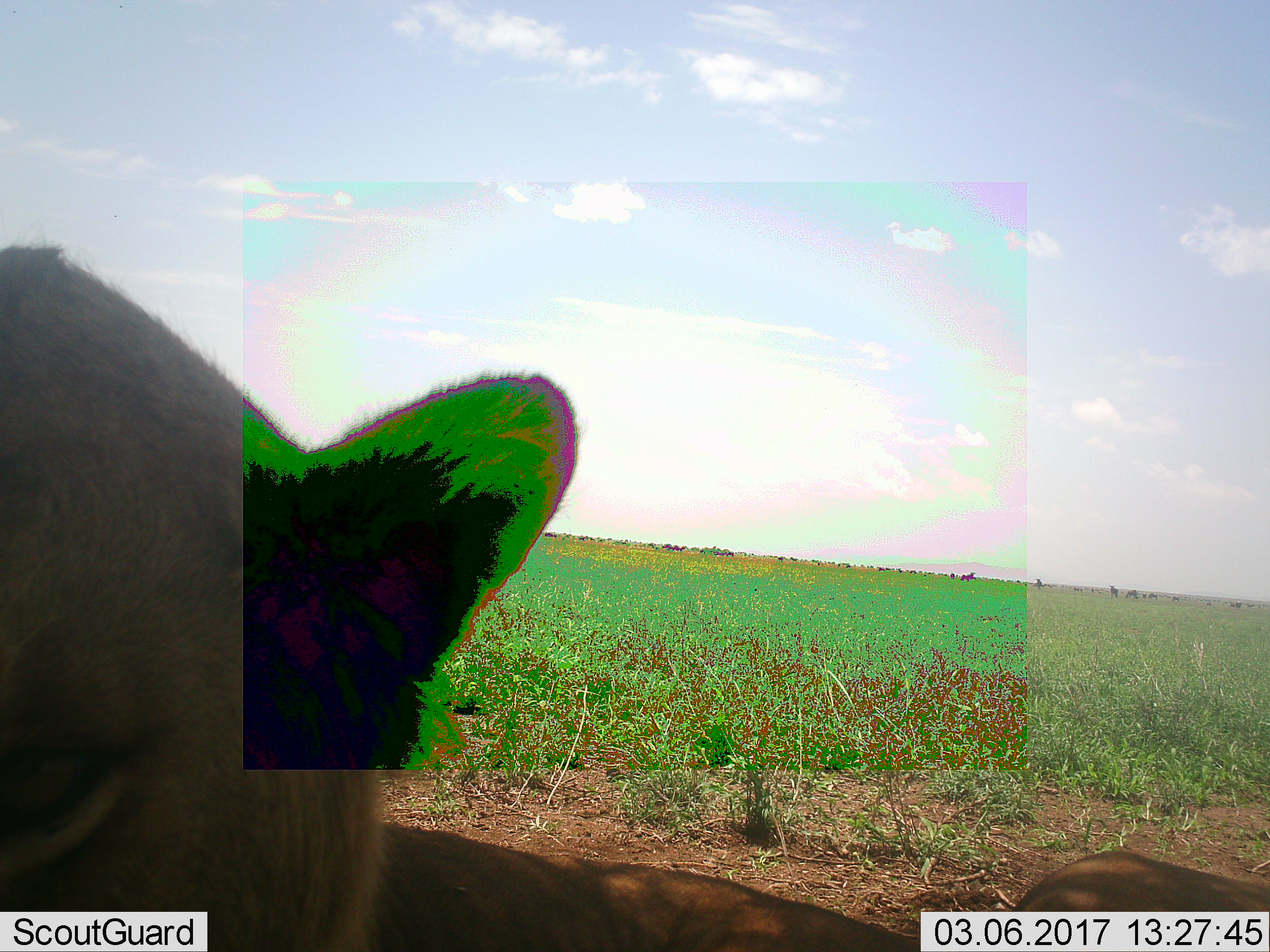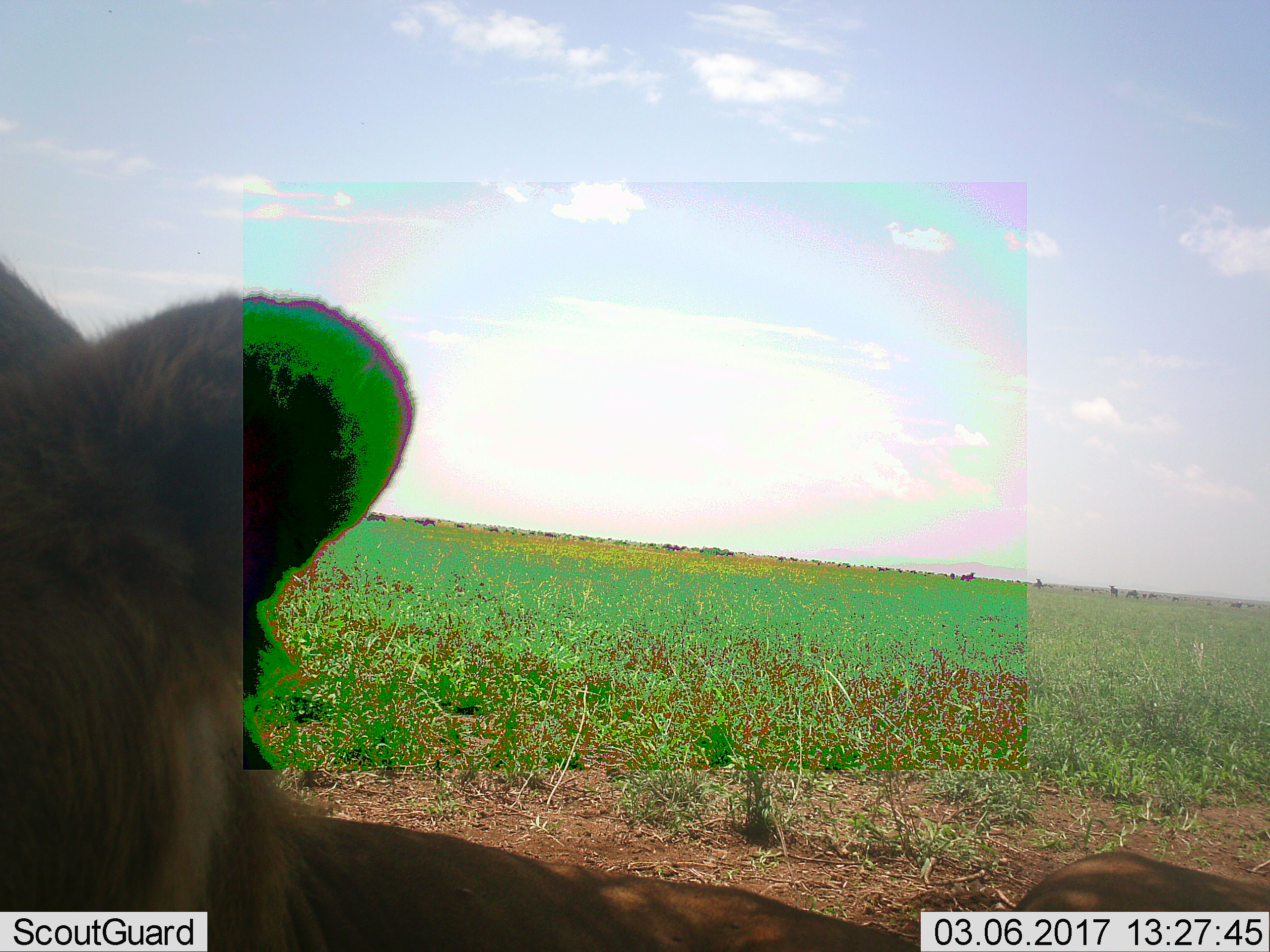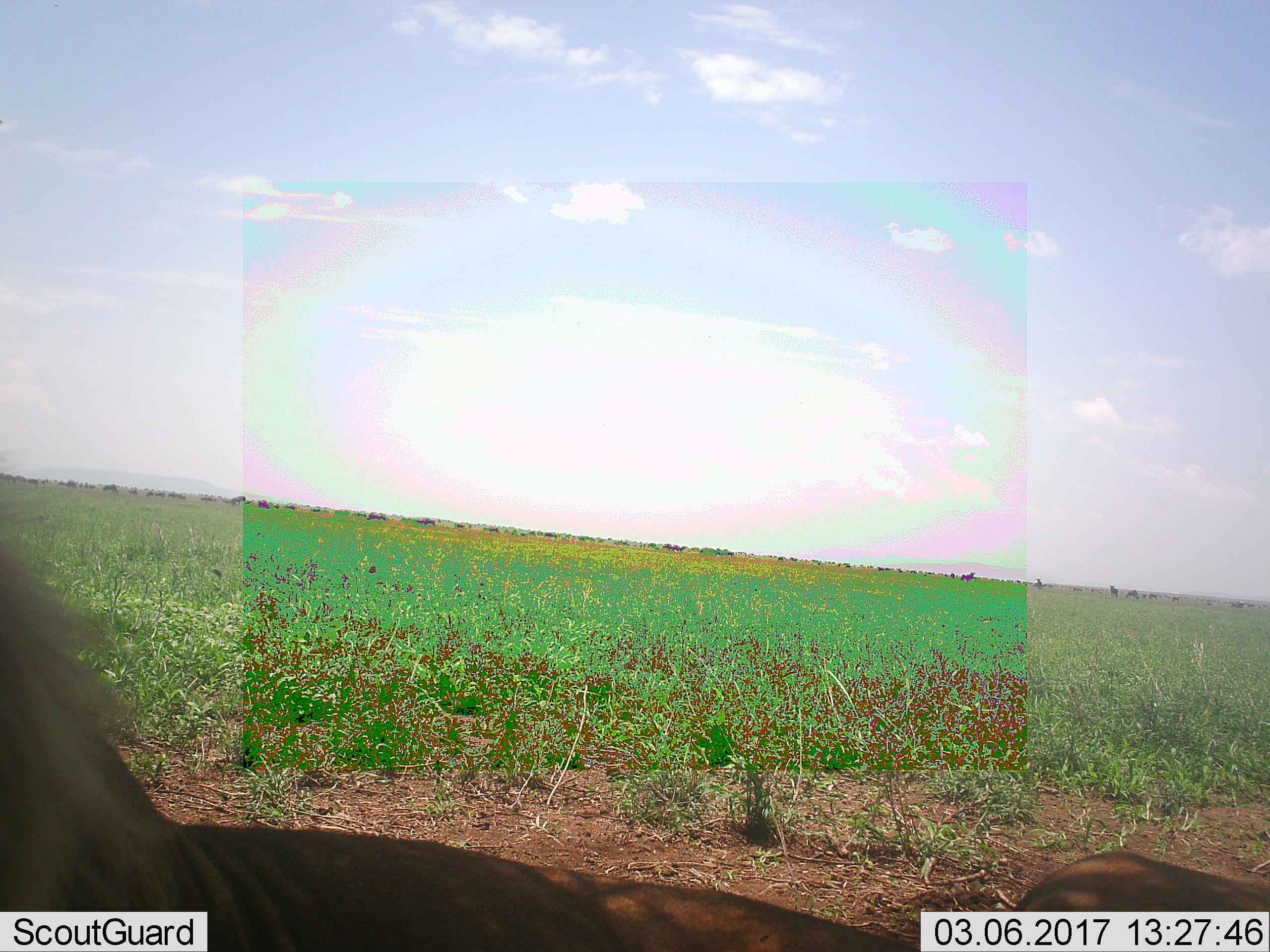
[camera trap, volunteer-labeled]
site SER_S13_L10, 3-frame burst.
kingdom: Animalia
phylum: Chordata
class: Mammalia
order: Carnivora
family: Felidae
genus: Panthera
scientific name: Panthera leo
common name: lion female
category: lionfemale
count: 1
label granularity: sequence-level